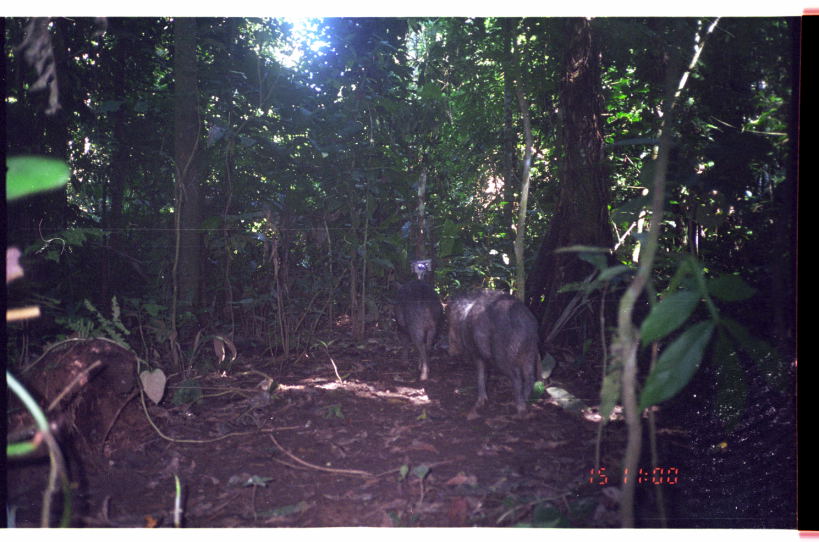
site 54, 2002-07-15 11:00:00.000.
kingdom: Animalia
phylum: Chordata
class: Mammalia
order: Artiodactyla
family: Tayassuidae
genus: Tayassu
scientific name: Tayassu pecari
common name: white-lipped peccary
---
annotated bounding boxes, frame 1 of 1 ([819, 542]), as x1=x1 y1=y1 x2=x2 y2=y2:
tayassu pecari: x1=440 y1=289 x2=542 y2=422; x1=390 y1=278 x2=443 y2=383